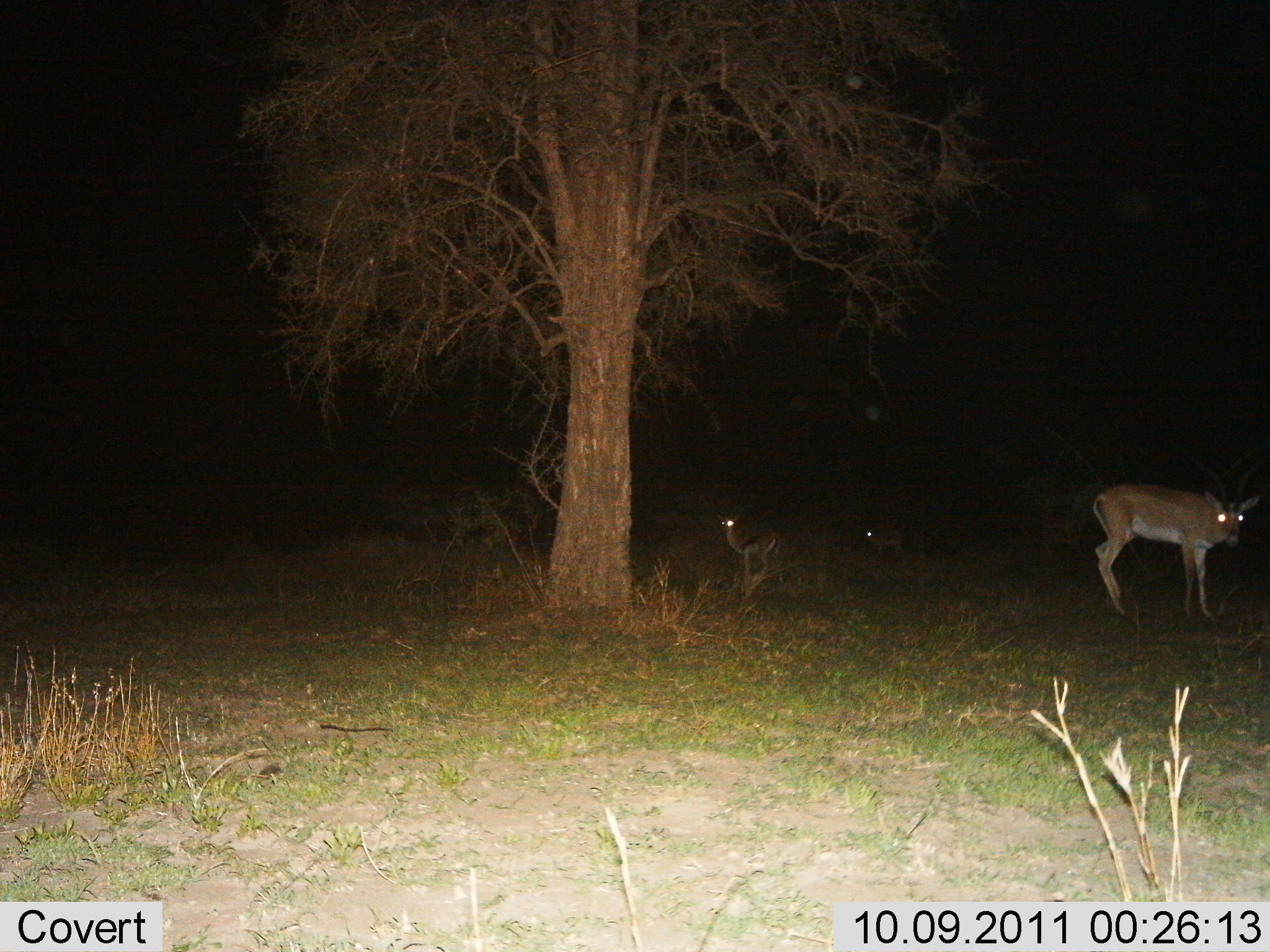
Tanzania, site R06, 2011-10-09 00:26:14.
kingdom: Animalia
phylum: Chordata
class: Mammalia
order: Artiodactyla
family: Bovidae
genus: Nanger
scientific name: Nanger granti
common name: grant's gazelle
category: gazellegrants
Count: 3.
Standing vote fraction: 100%.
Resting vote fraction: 0%.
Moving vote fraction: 0%.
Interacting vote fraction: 0%.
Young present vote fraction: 17%.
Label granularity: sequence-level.